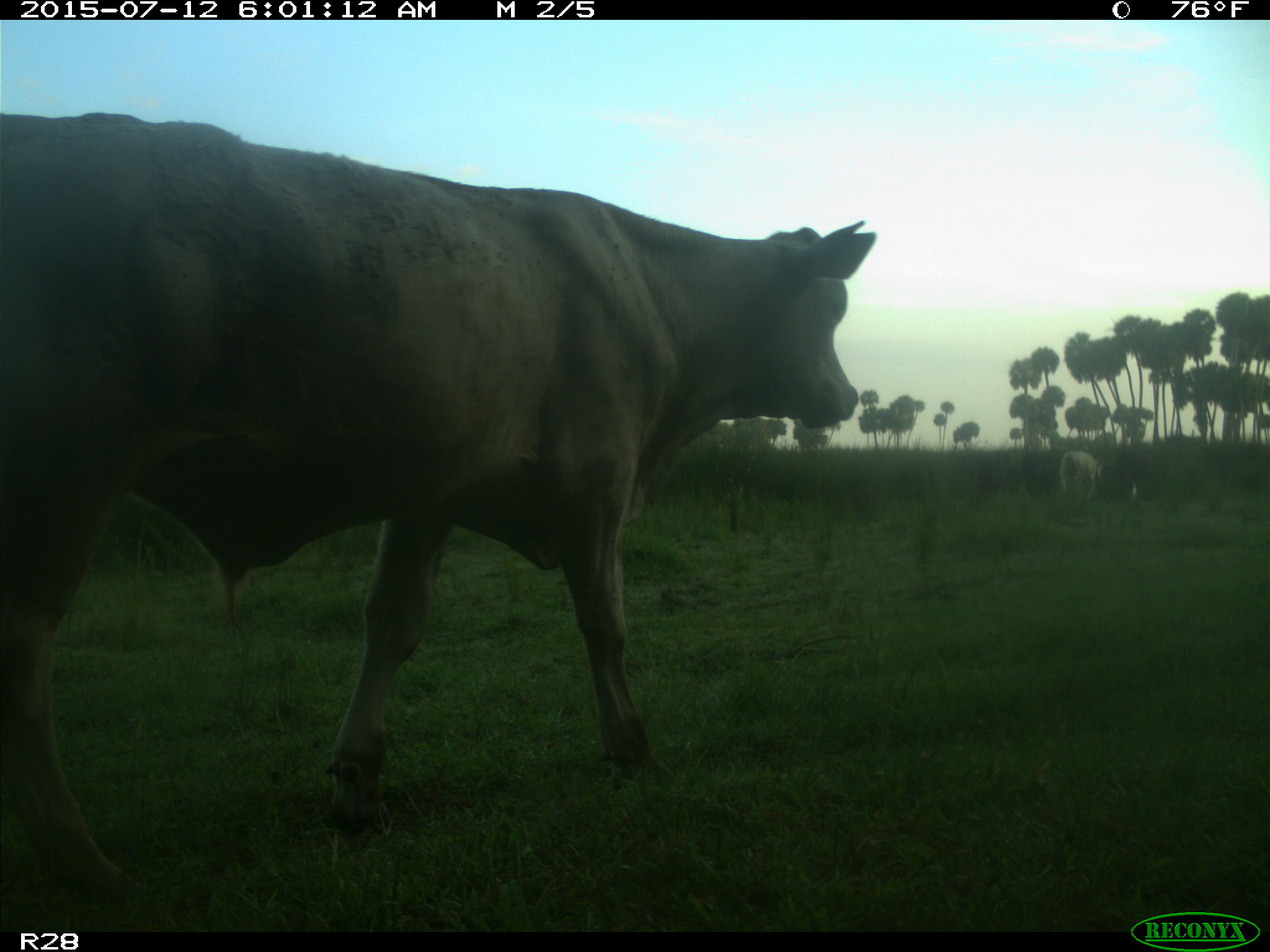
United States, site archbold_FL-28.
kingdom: Animalia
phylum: Chordata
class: Mammalia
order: Artiodactyla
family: Bovidae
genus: Bos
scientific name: Bos taurus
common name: domestic cow